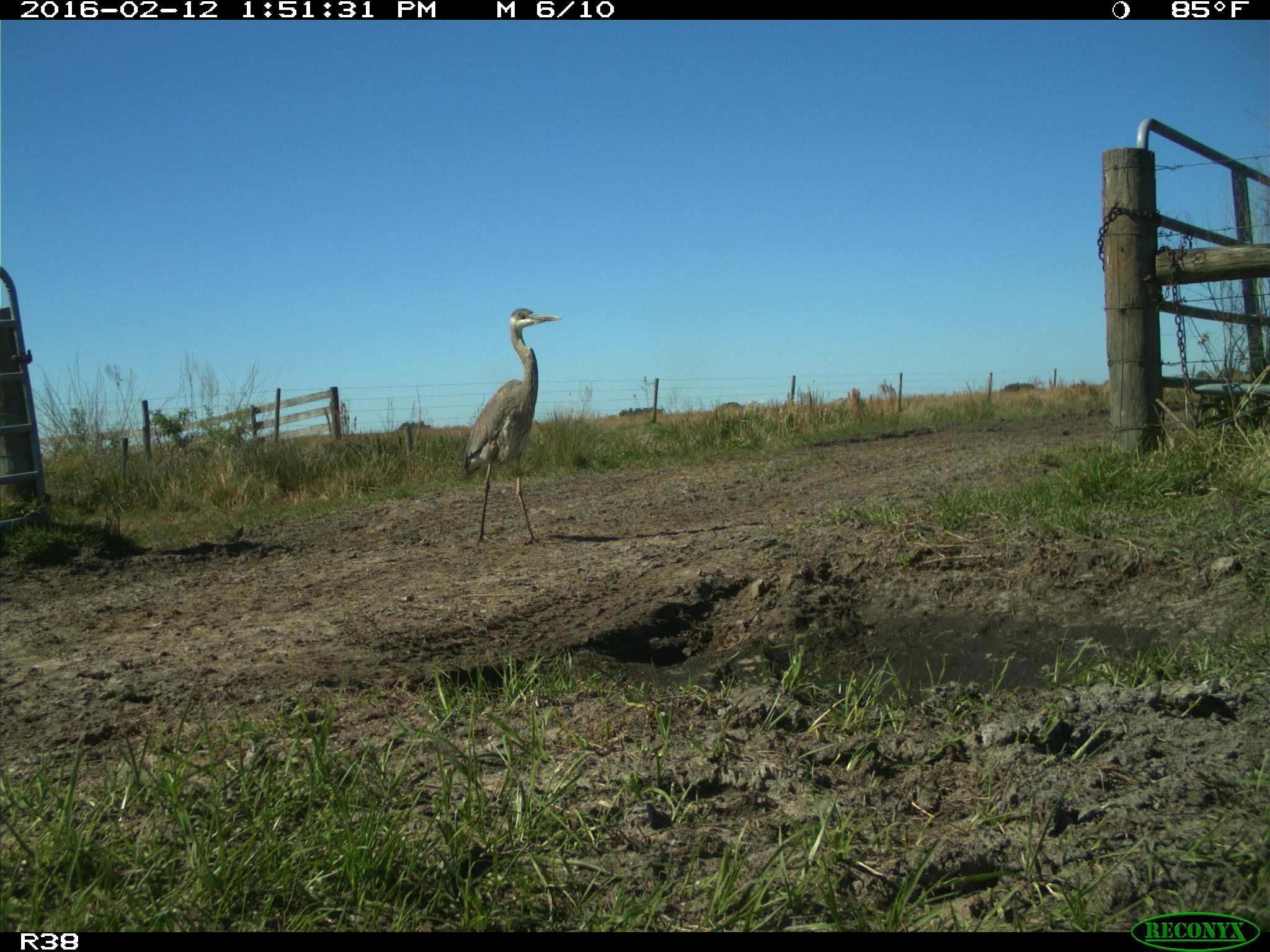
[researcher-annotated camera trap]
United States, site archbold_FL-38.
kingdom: Animalia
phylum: Chordata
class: Aves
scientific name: Aves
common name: birds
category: unidentified bird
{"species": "unidentified bird (birds) (Aves)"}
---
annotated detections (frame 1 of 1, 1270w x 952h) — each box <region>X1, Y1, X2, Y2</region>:
animal: <region>463, 308, 564, 548</region>